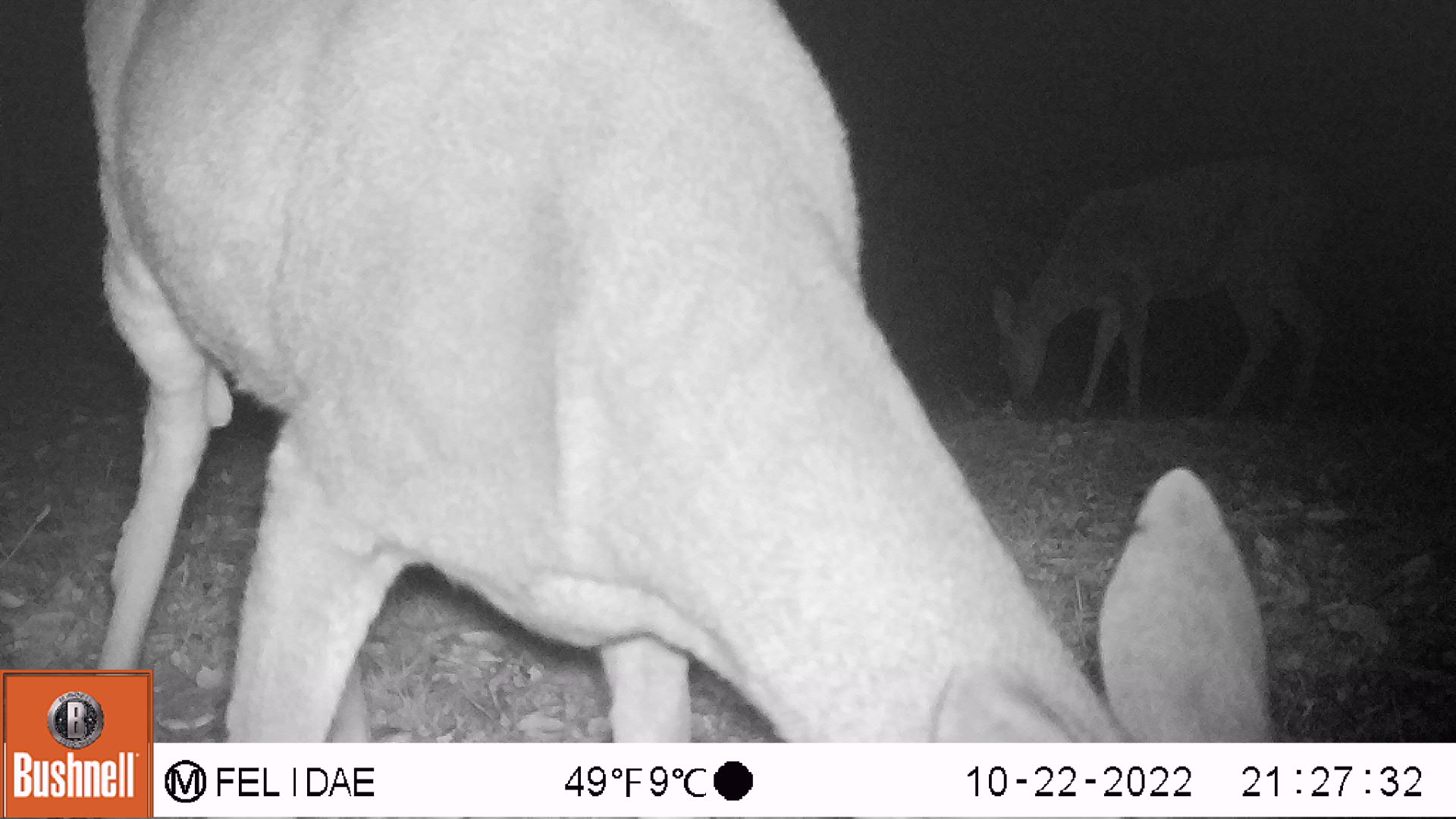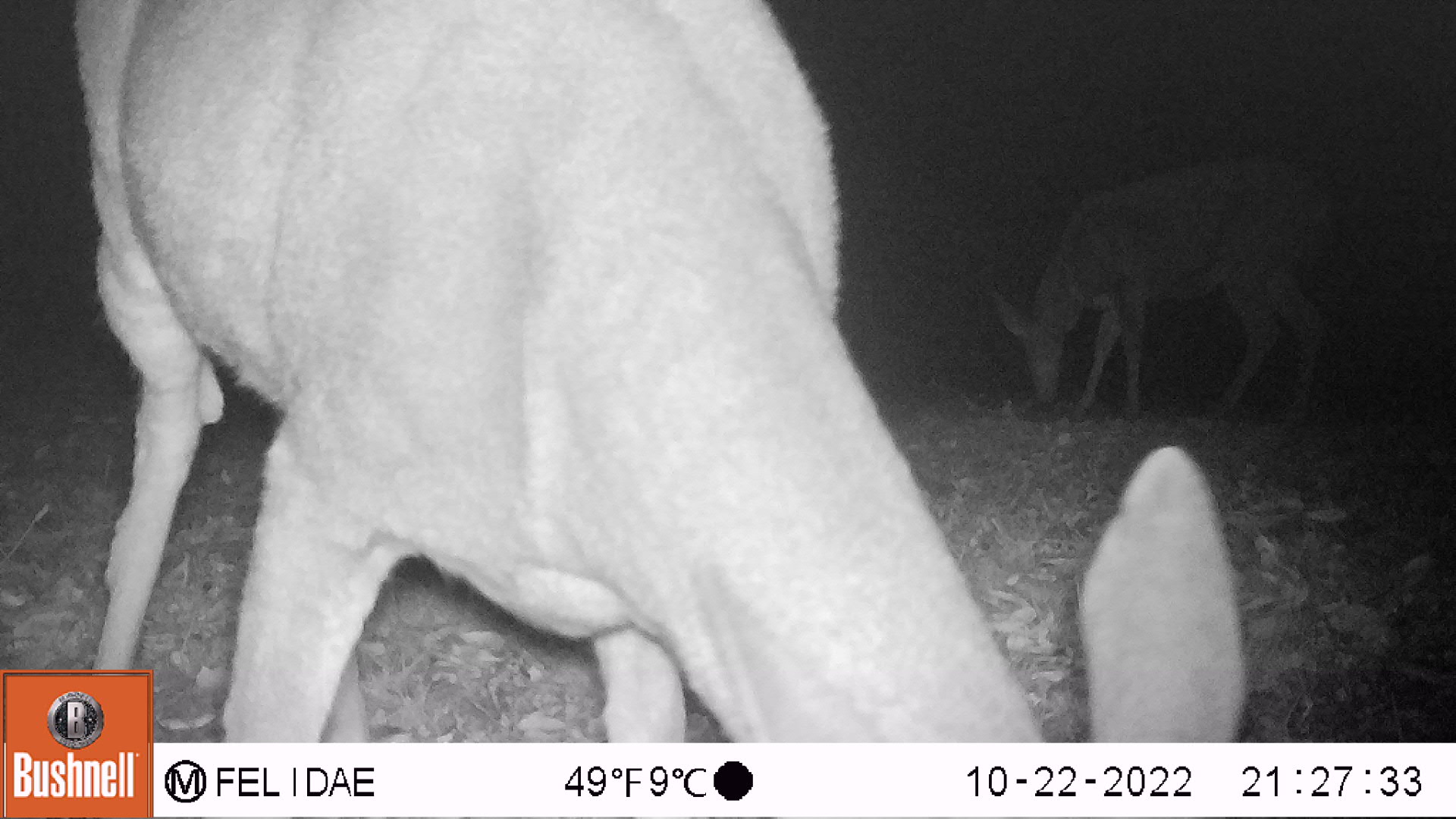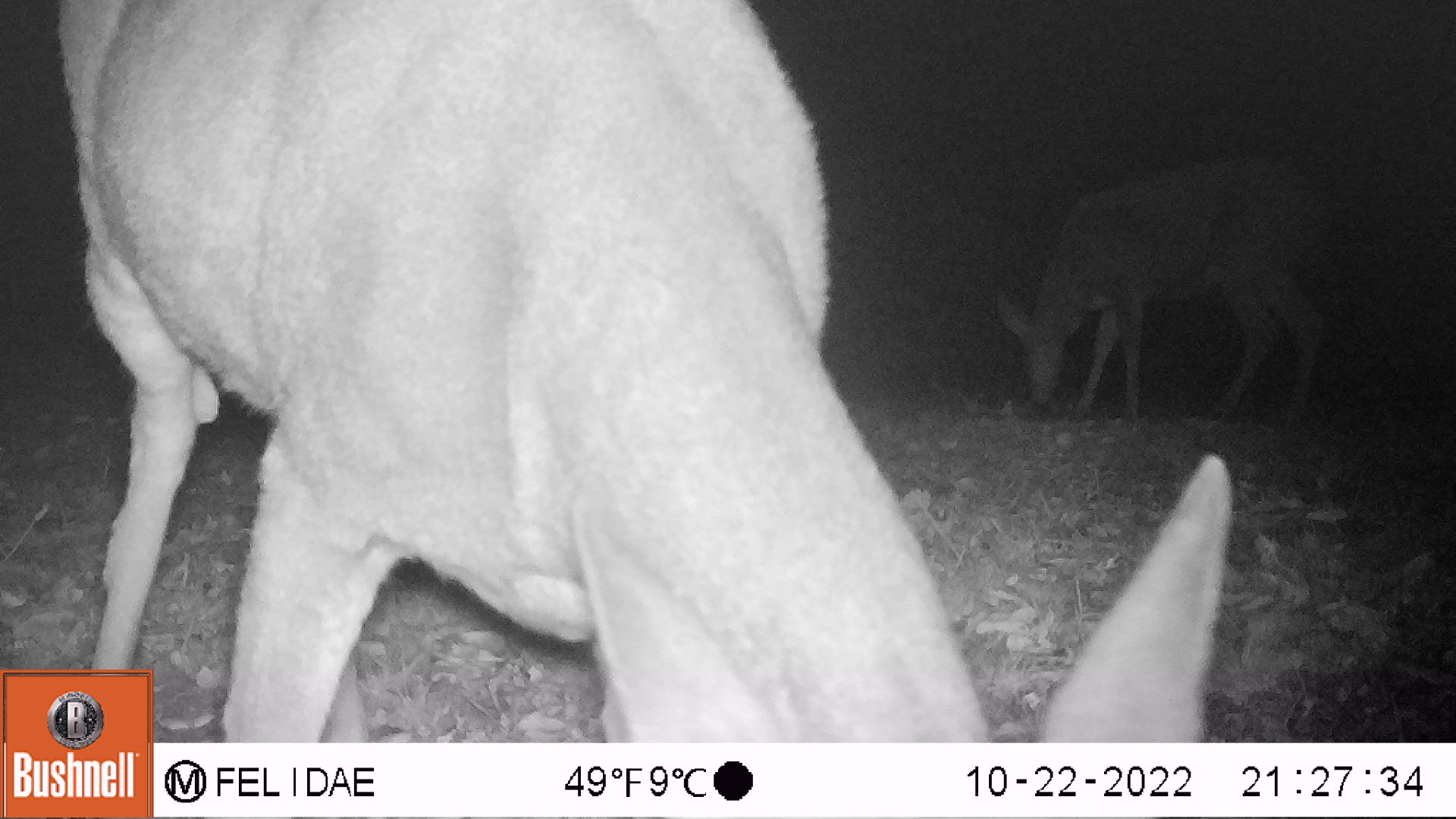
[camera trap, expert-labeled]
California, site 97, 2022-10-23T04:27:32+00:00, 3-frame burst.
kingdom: Animalia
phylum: Chordata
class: Mammalia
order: Artiodactyla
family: Cervidae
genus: Odocoileus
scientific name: Odocoileus hemionus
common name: mule deer